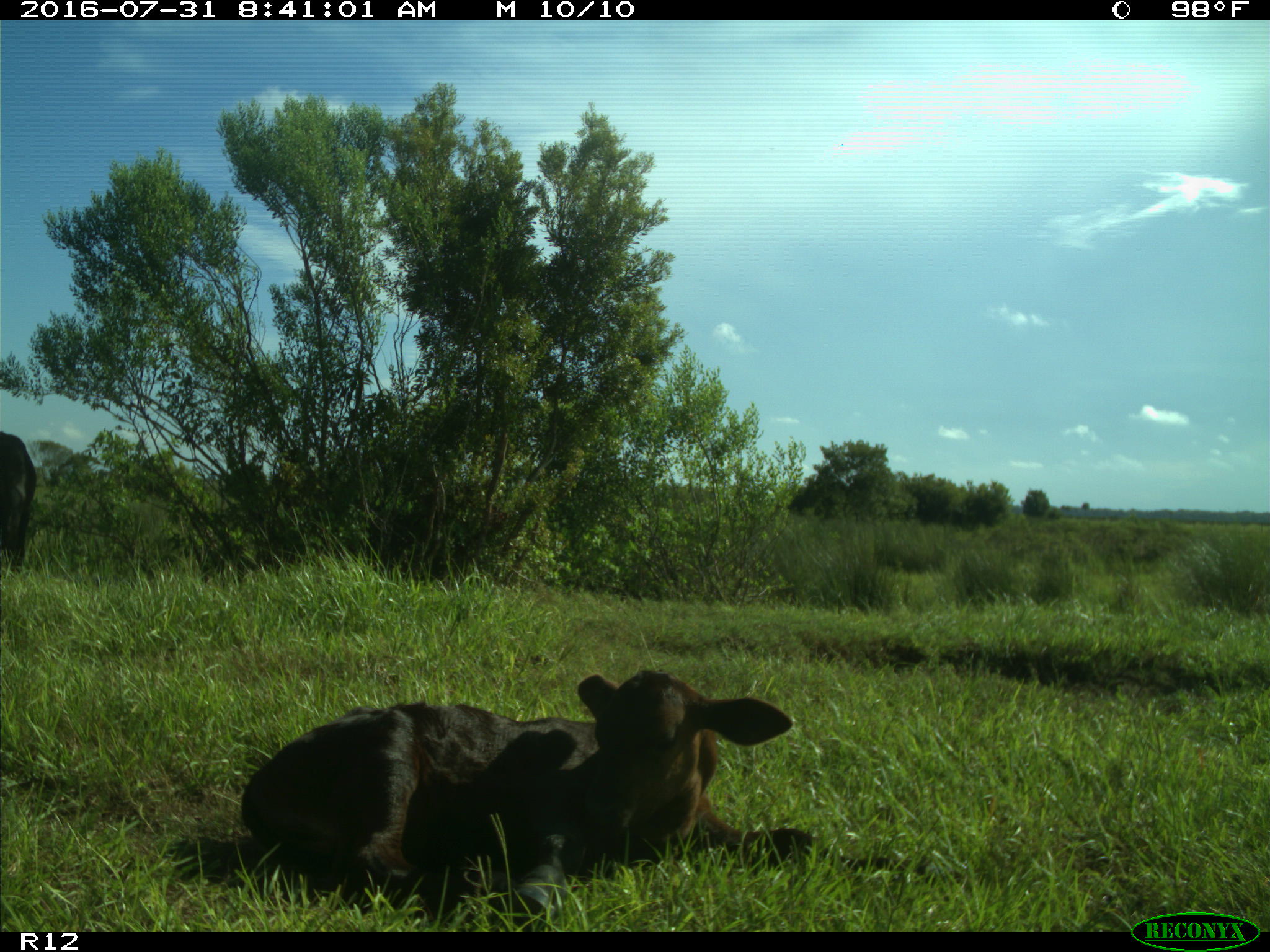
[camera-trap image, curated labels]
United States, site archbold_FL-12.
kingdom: Animalia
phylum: Chordata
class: Mammalia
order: Artiodactyla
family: Bovidae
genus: Bos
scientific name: Bos taurus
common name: domestic cow